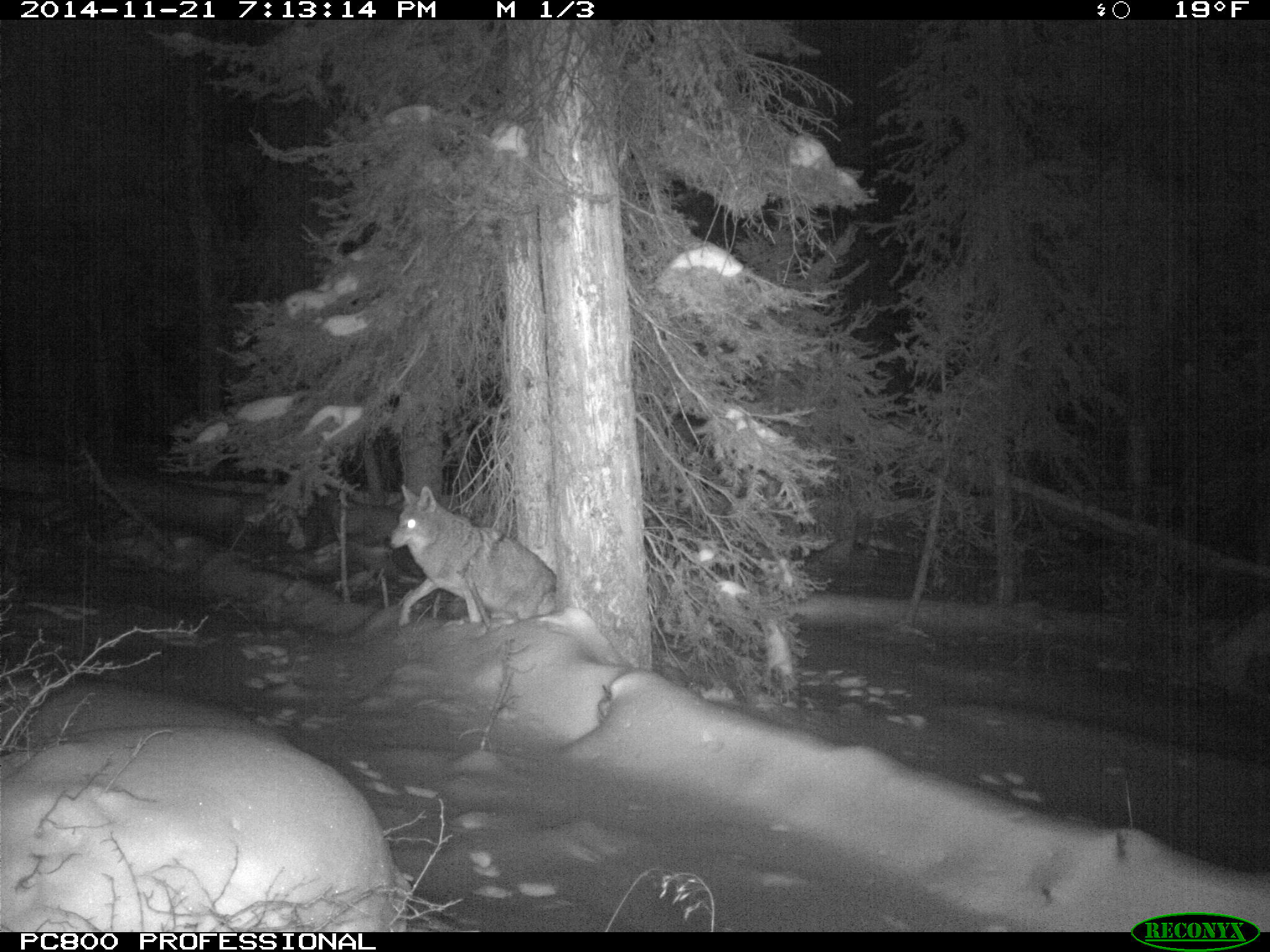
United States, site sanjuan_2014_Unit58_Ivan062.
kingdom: Animalia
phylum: Chordata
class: Mammalia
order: Carnivora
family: Canidae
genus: Canis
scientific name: Canis latrans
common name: coyote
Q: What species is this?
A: Canis latrans (coyote).